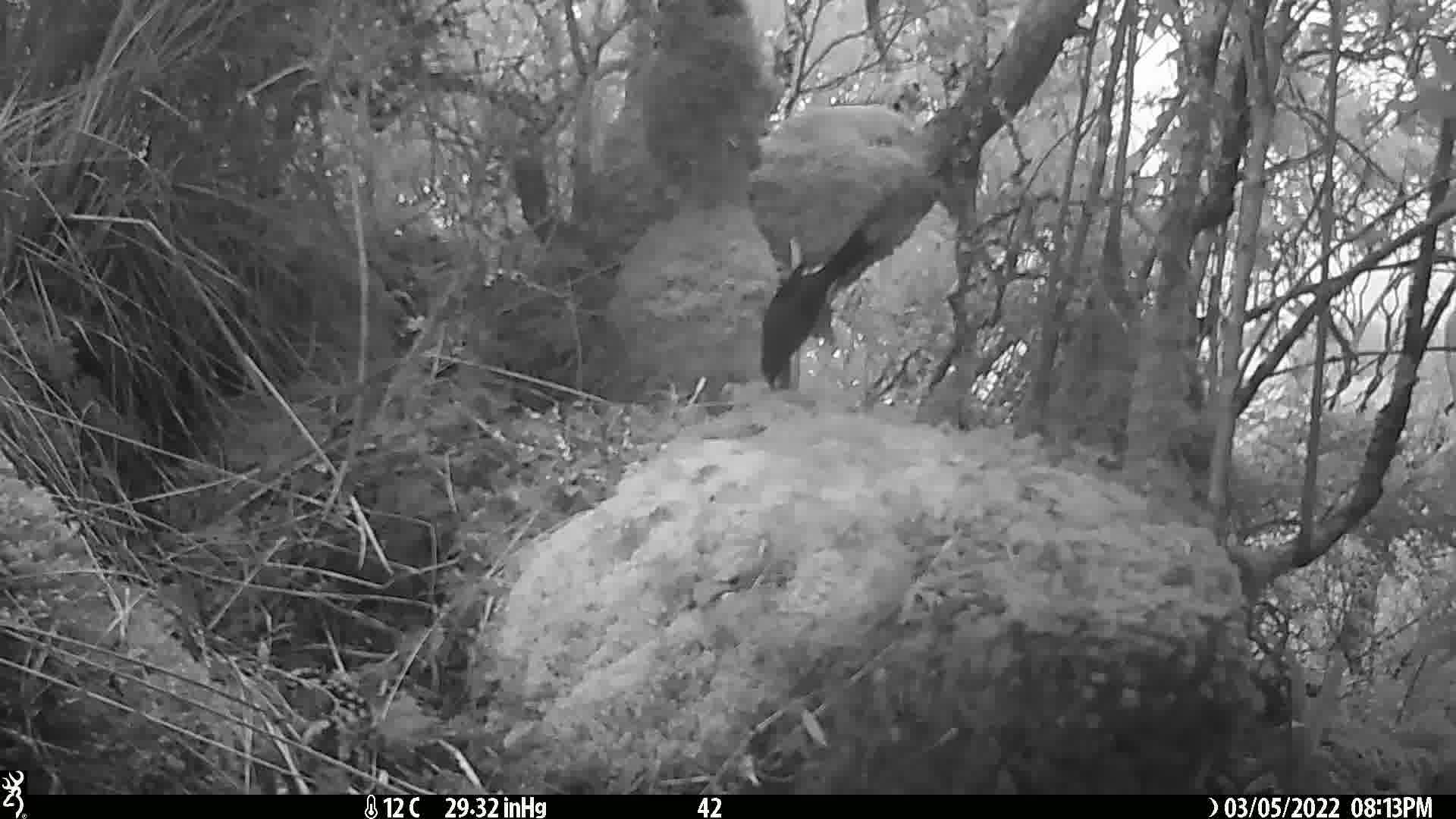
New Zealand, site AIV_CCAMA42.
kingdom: Animalia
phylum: Chordata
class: Aves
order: Passeriformes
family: Meliphagidae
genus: Anthornis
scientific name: Anthornis melanura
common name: new zealand bellbird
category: bellbird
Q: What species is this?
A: Bellbird (new zealand bellbird) (Anthornis melanura).